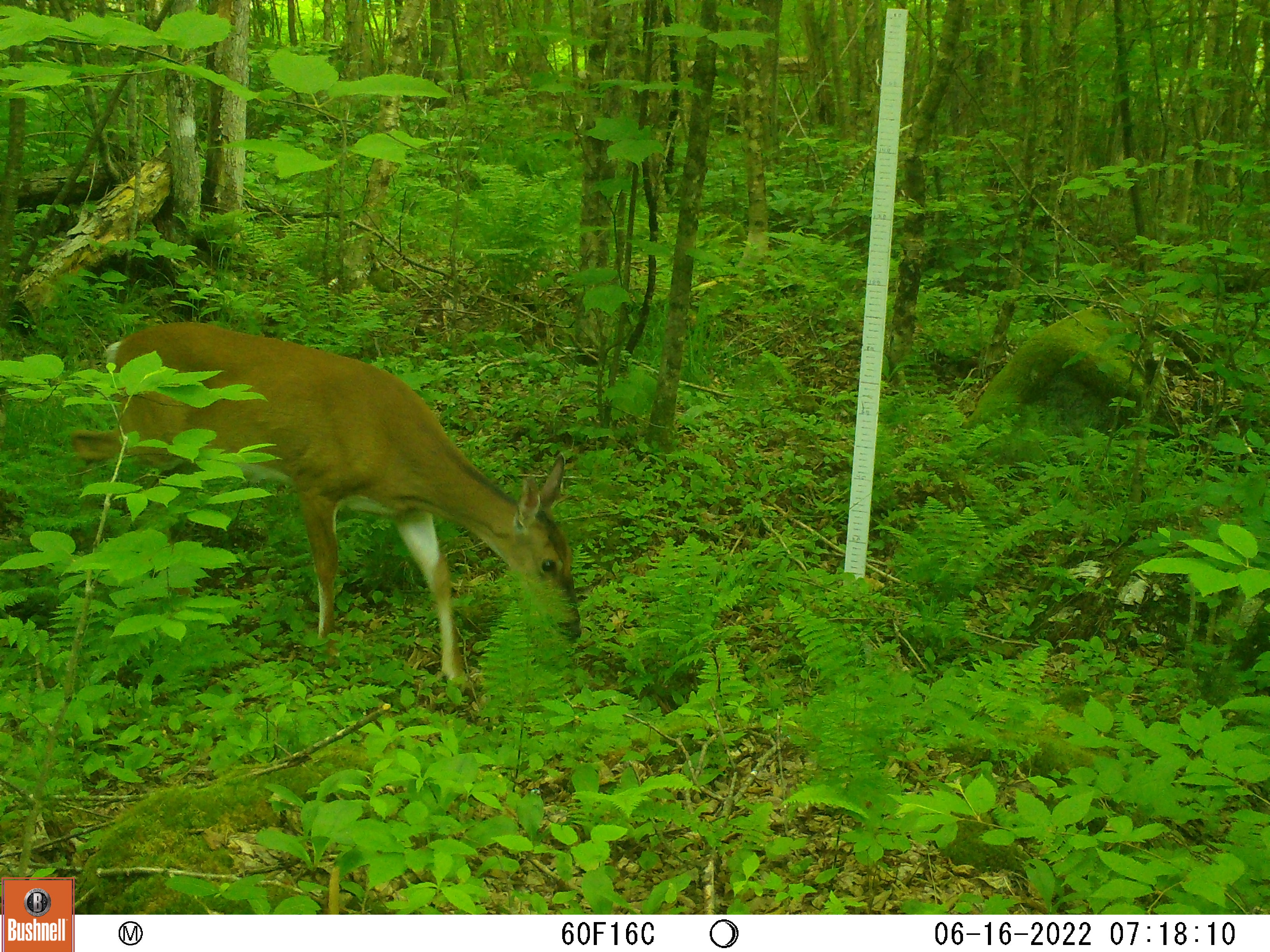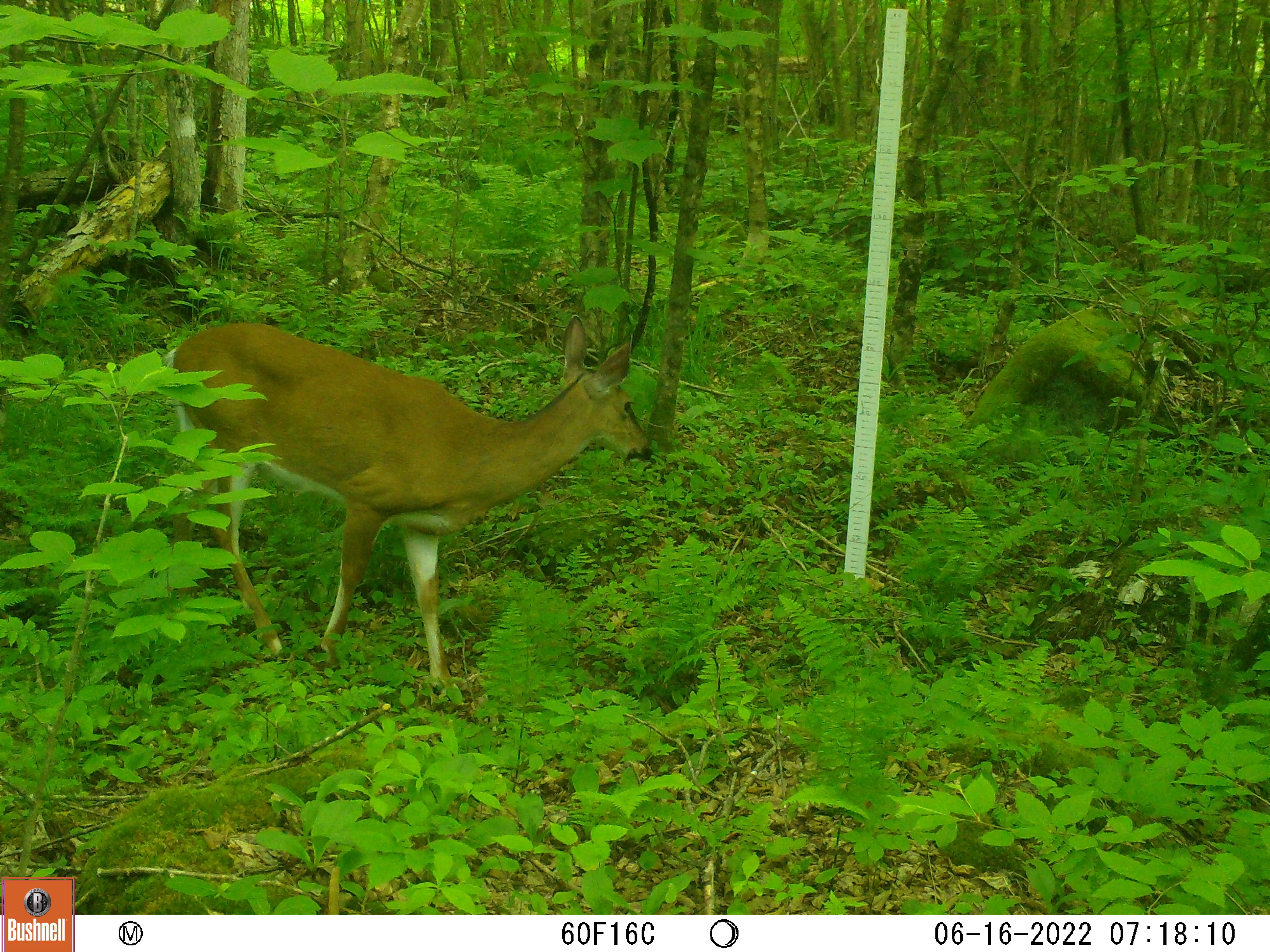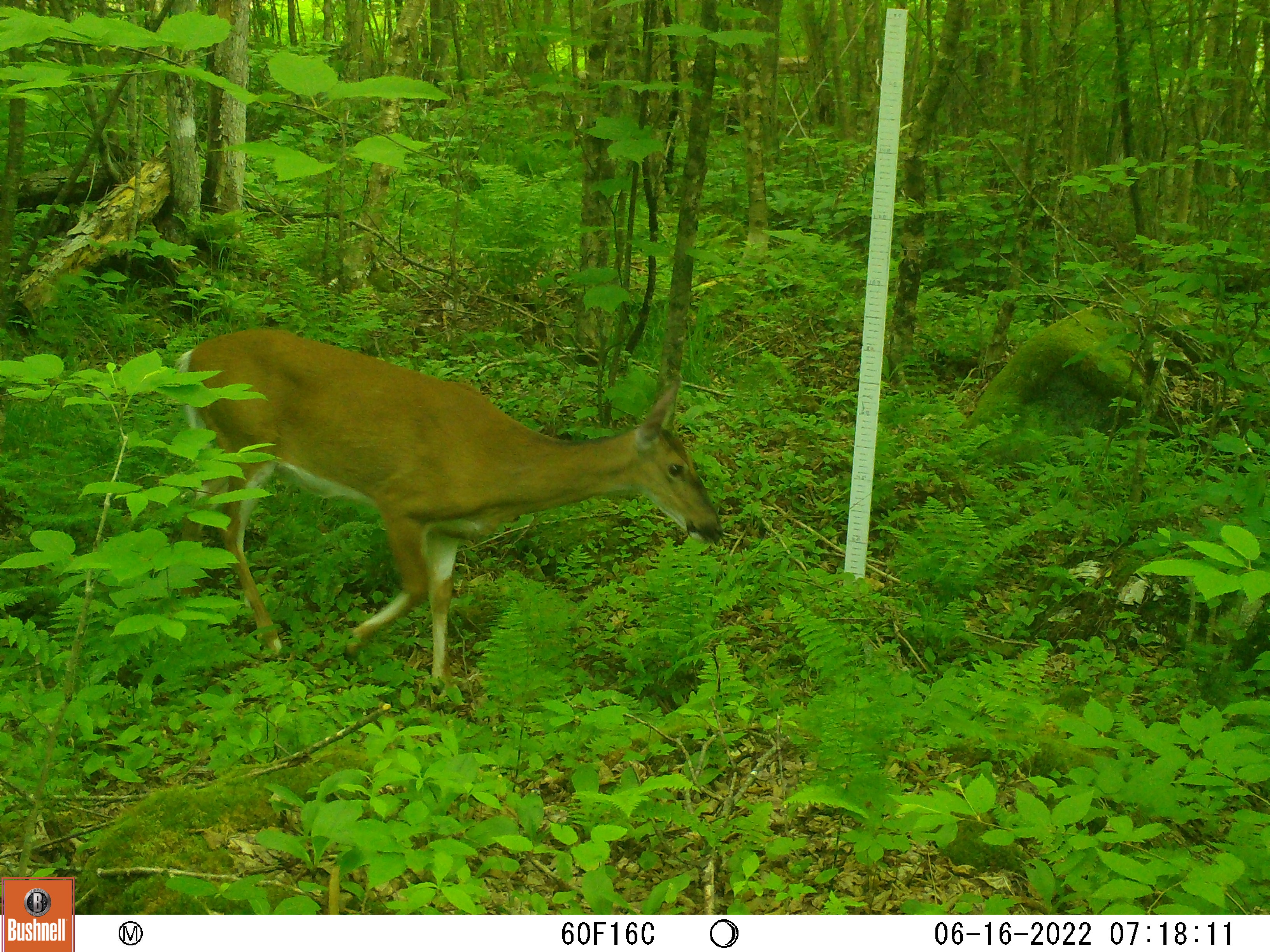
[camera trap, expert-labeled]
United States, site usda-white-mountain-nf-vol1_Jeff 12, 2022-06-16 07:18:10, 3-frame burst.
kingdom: Animalia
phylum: Chordata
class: Mammalia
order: Artiodactyla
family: Cervidae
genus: Odocoileus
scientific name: Odocoileus virginianus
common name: white-tailed deer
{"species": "white-tailed deer (Odocoileus virginianus)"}